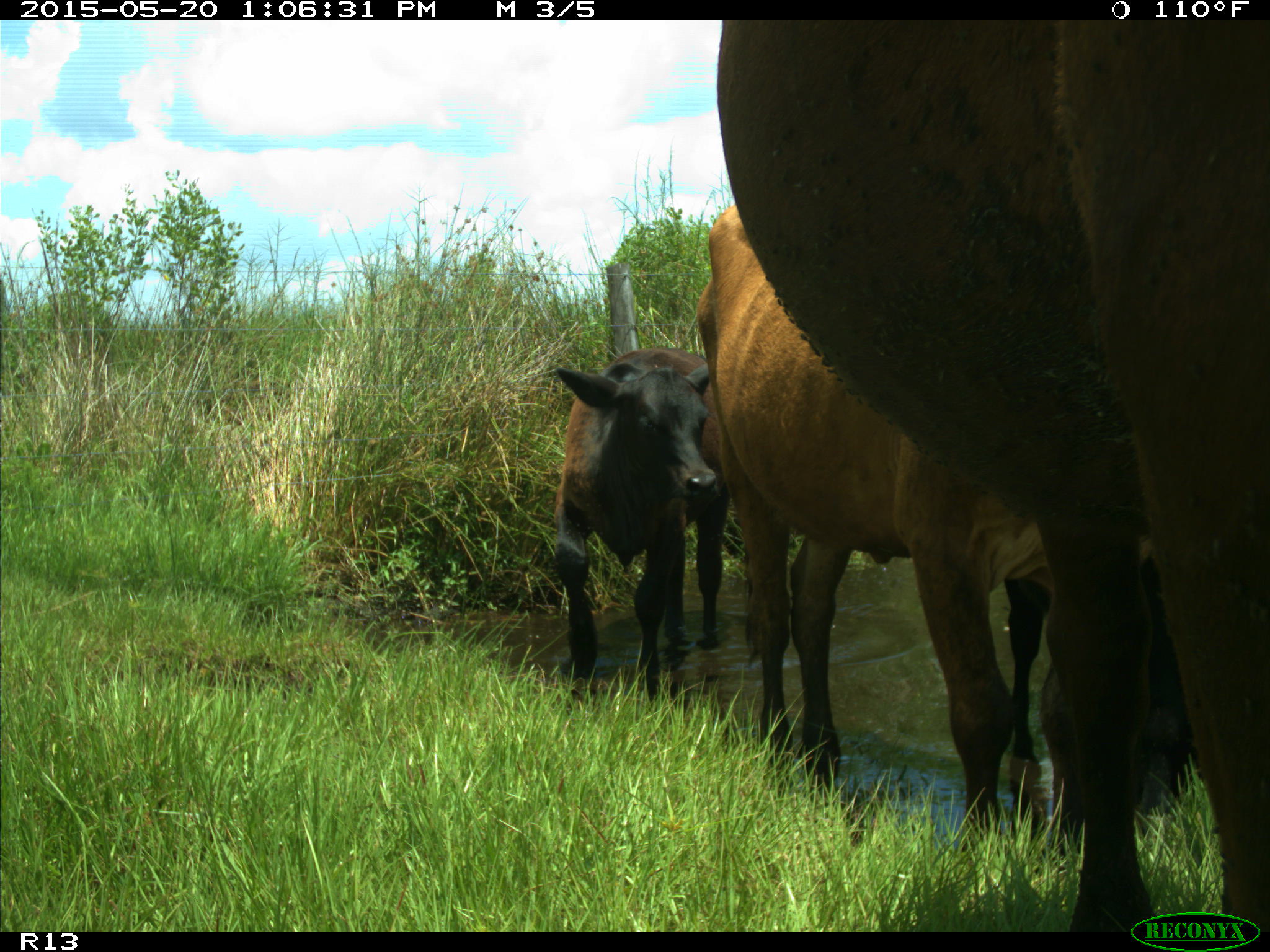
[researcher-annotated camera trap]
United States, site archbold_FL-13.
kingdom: Animalia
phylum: Chordata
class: Mammalia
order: Artiodactyla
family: Bovidae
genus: Bos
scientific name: Bos taurus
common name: domestic cow